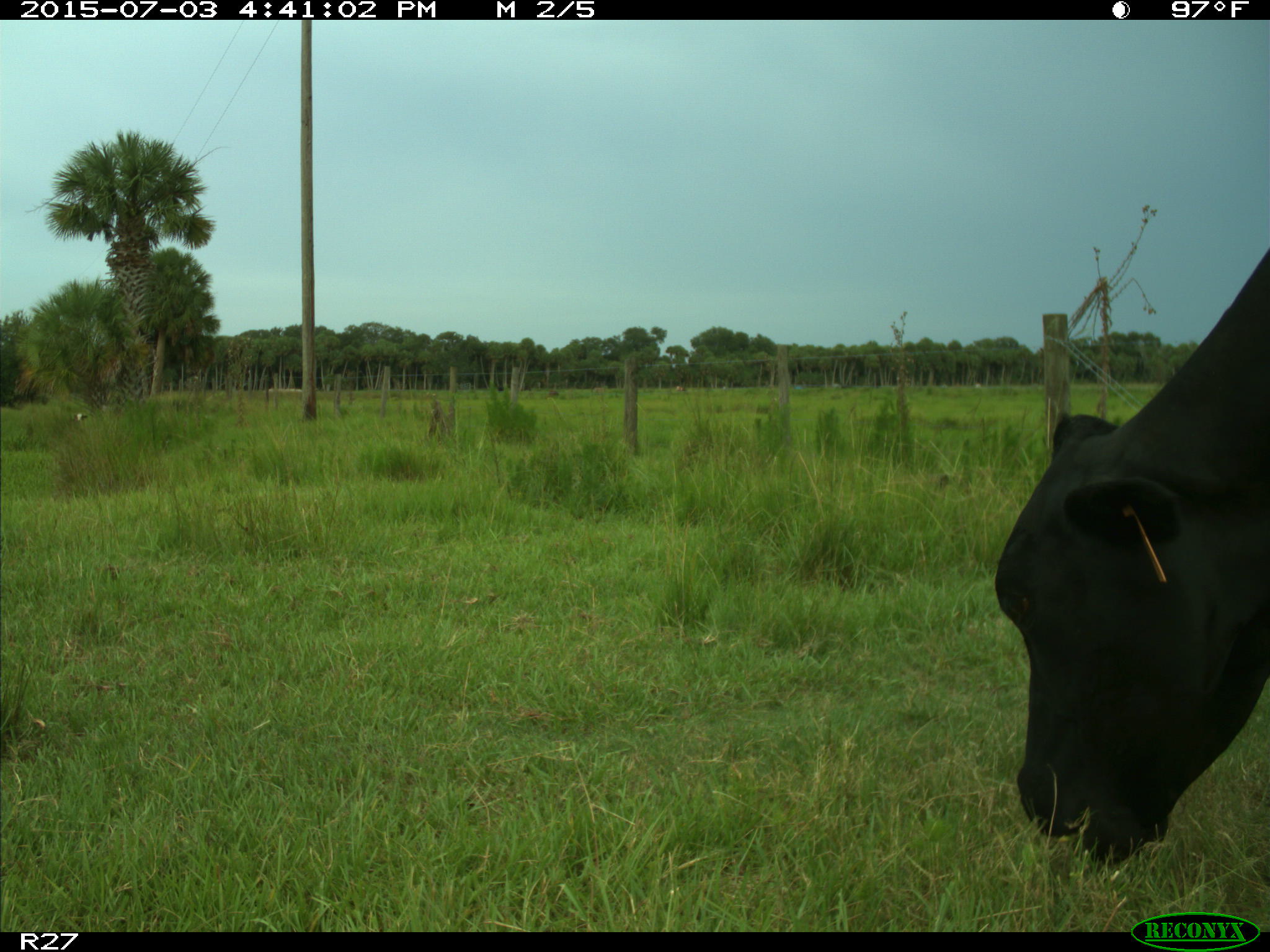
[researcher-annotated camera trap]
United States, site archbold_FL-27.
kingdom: Animalia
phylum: Chordata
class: Mammalia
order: Artiodactyla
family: Bovidae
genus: Bos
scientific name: Bos taurus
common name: domestic cow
Bos taurus (domestic cow).